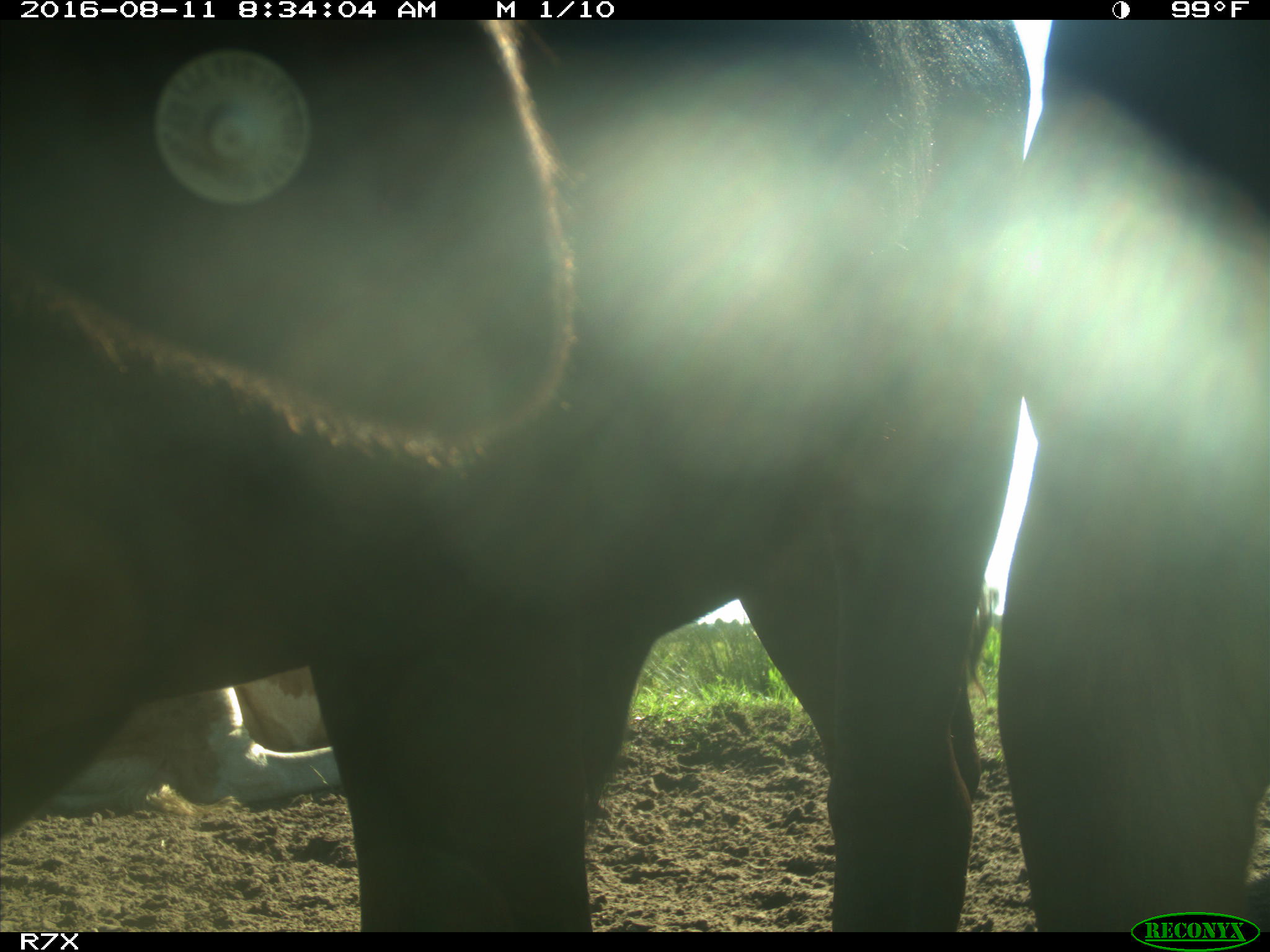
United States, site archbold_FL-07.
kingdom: Animalia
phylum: Chordata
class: Mammalia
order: Artiodactyla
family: Bovidae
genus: Bos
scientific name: Bos taurus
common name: domestic cow